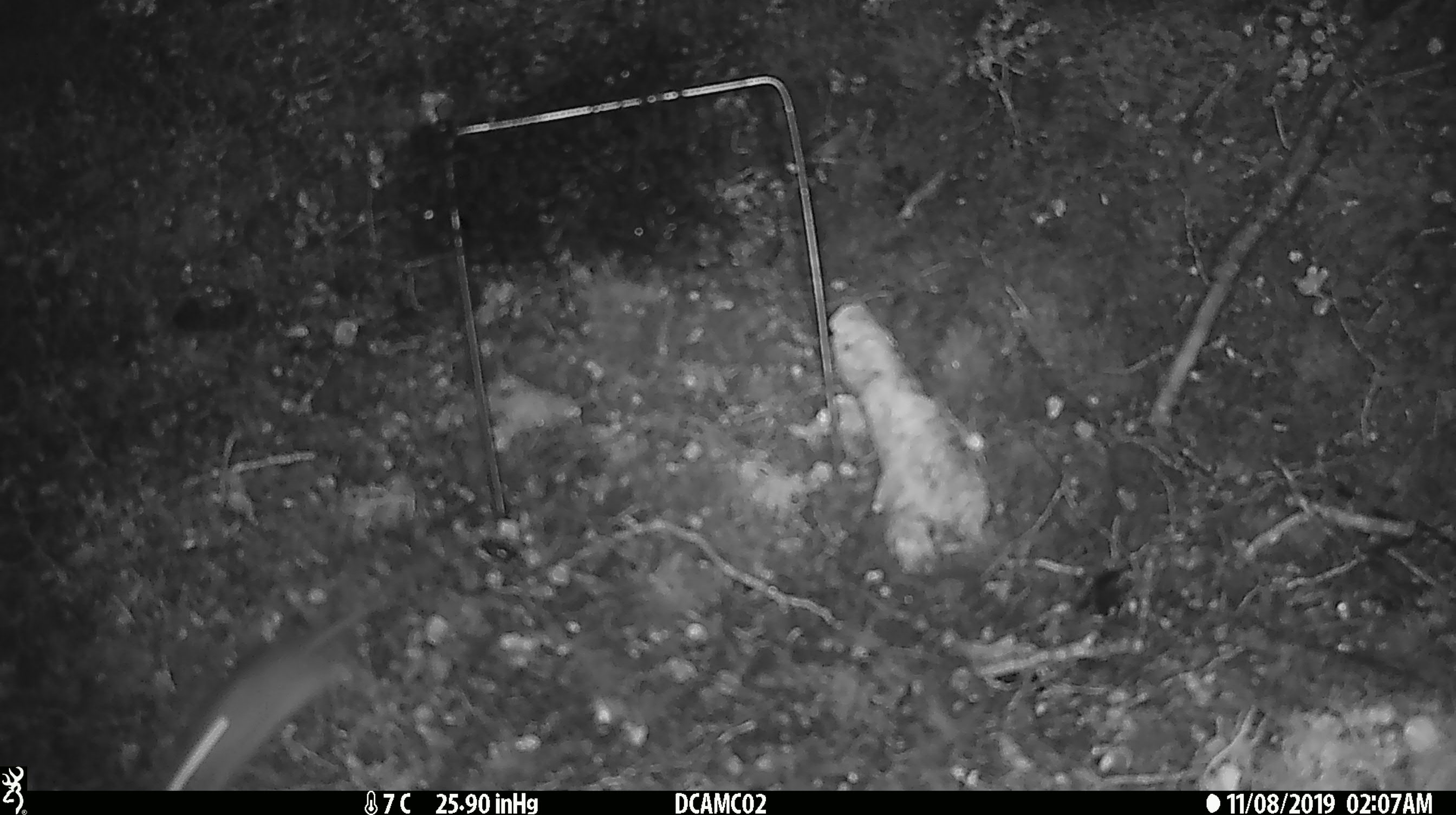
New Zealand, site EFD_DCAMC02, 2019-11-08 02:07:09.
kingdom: Animalia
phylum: Chordata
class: Mammalia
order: Rodentia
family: Muridae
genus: Mus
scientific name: Mus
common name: mouse